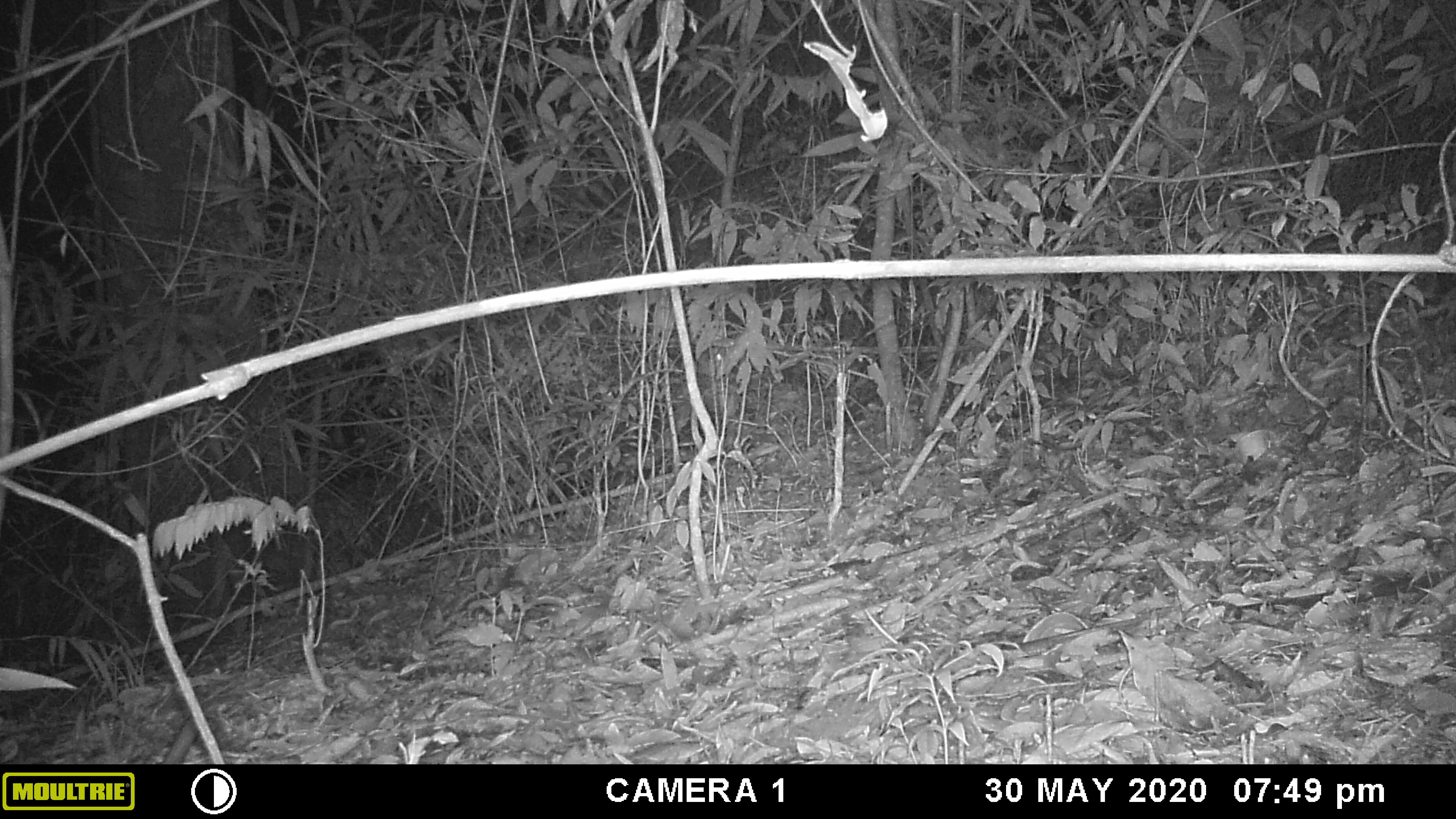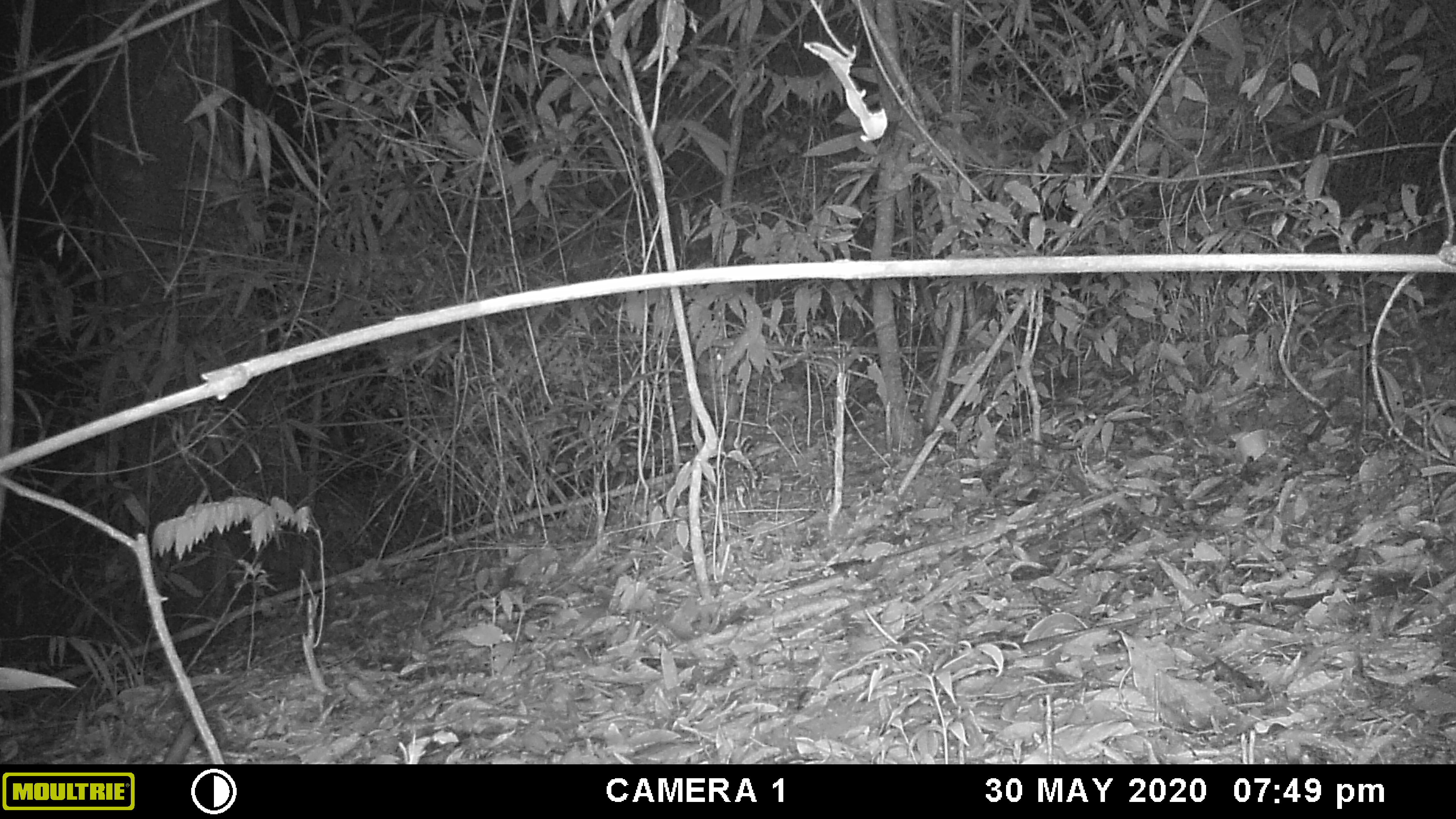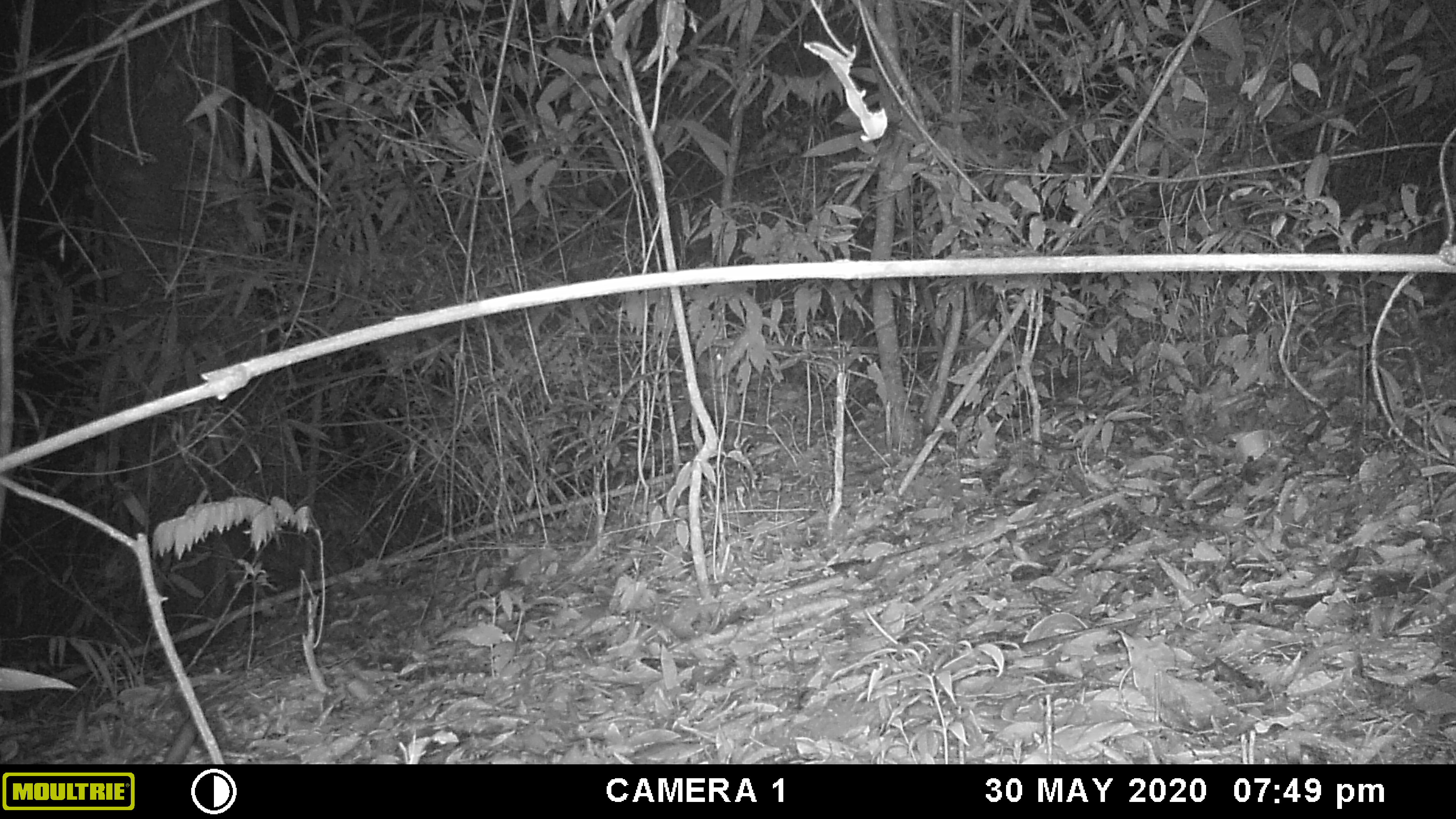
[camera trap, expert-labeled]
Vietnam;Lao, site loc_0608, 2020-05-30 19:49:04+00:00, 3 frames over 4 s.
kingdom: Animalia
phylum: Chordata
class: Aves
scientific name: Aves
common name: bird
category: unidentified bird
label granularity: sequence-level